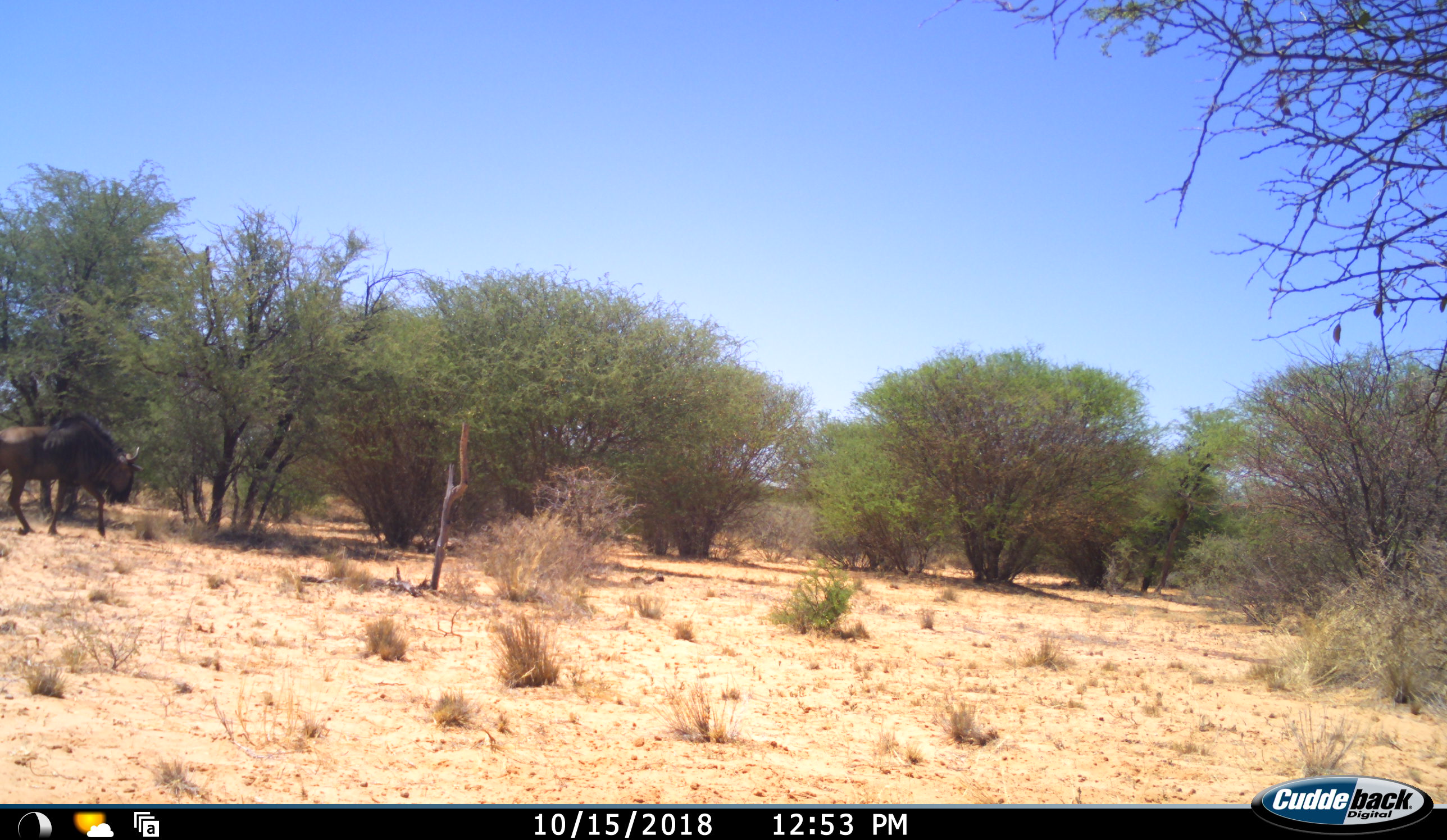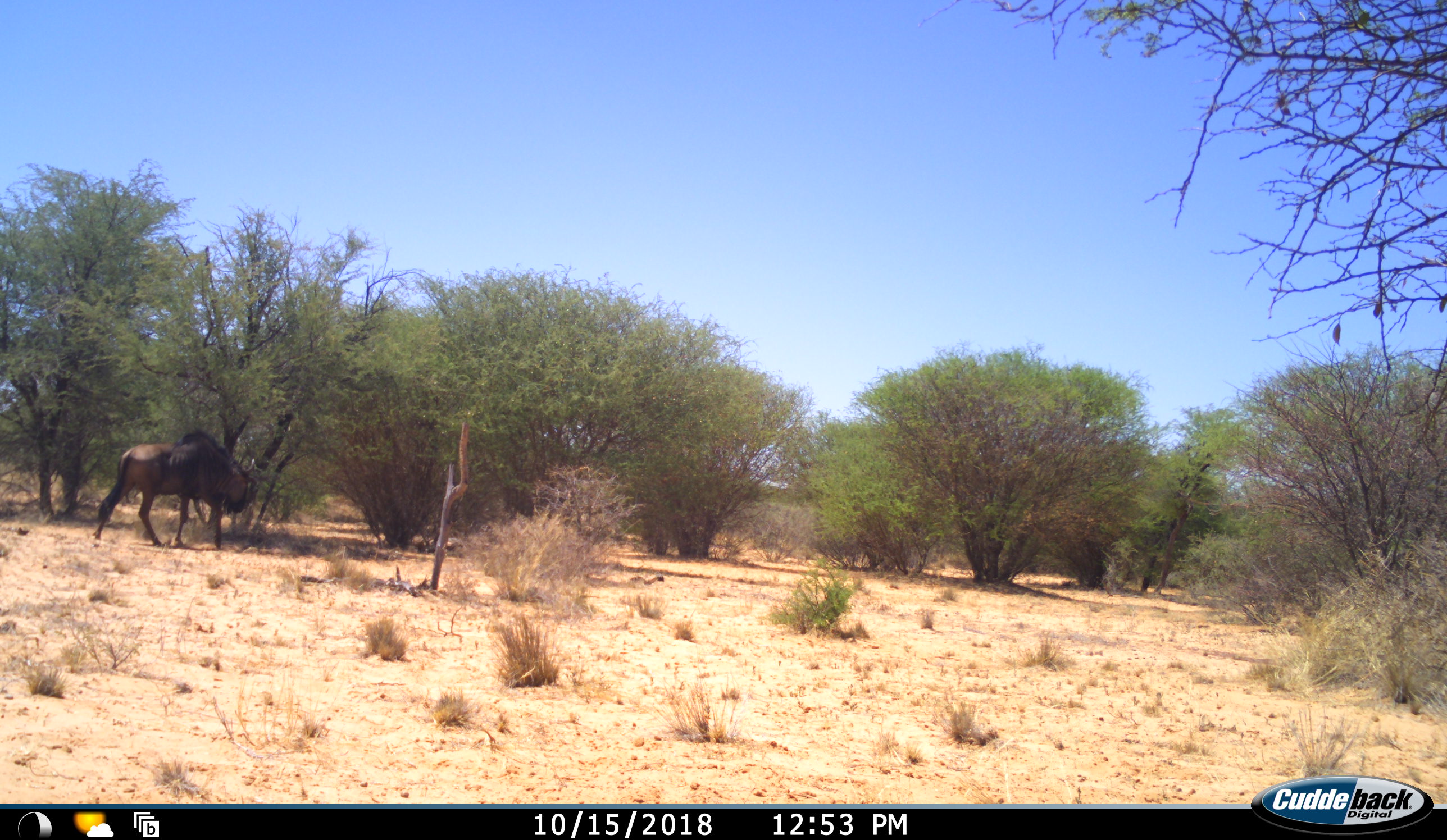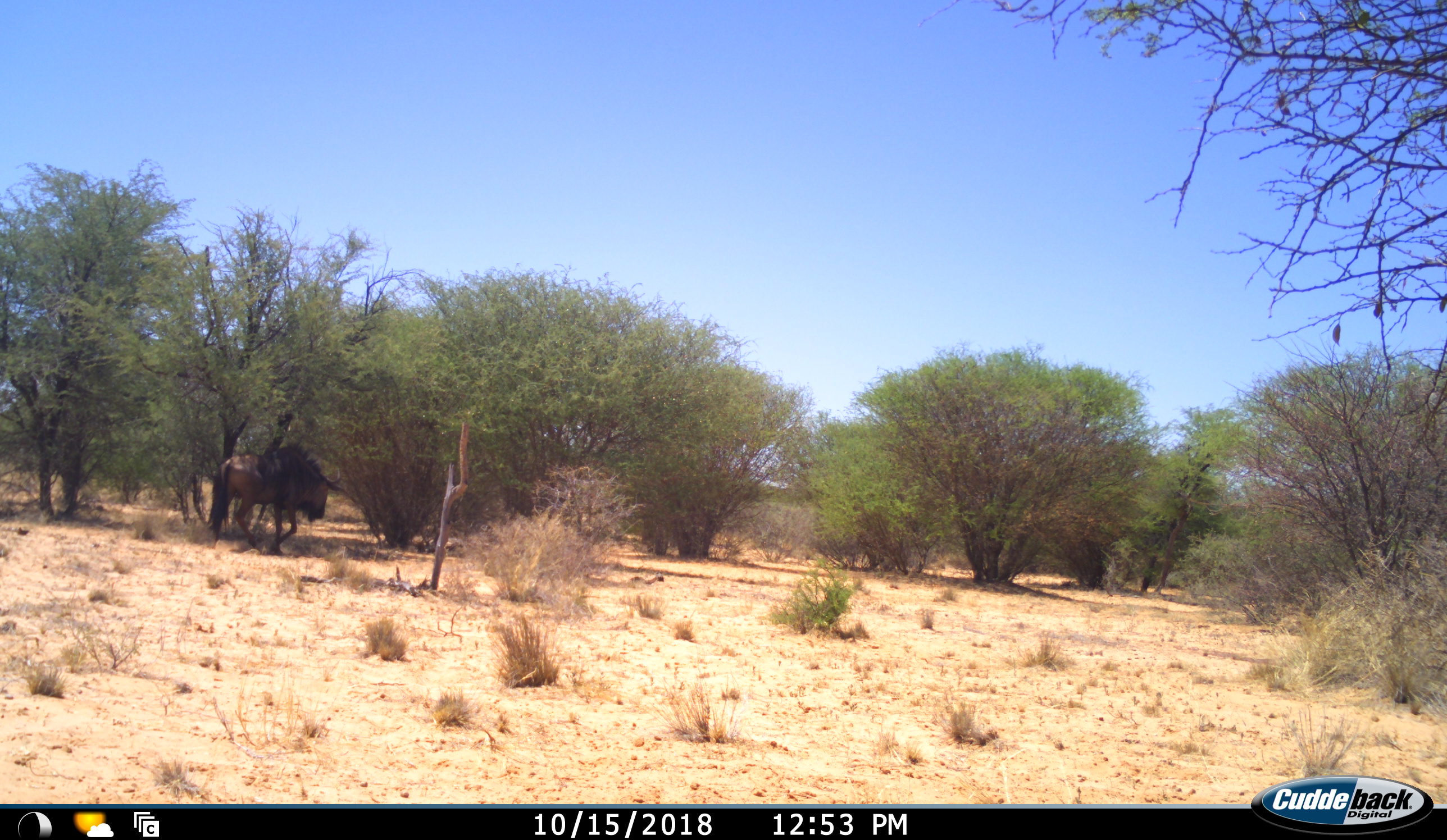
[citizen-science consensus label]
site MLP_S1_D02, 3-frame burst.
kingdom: Animalia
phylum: Chordata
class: Mammalia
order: Artiodactyla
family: Bovidae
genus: Connochaetes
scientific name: Connochaetes taurinus taurinus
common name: blue wildebeest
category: wildebeestblue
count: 1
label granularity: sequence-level